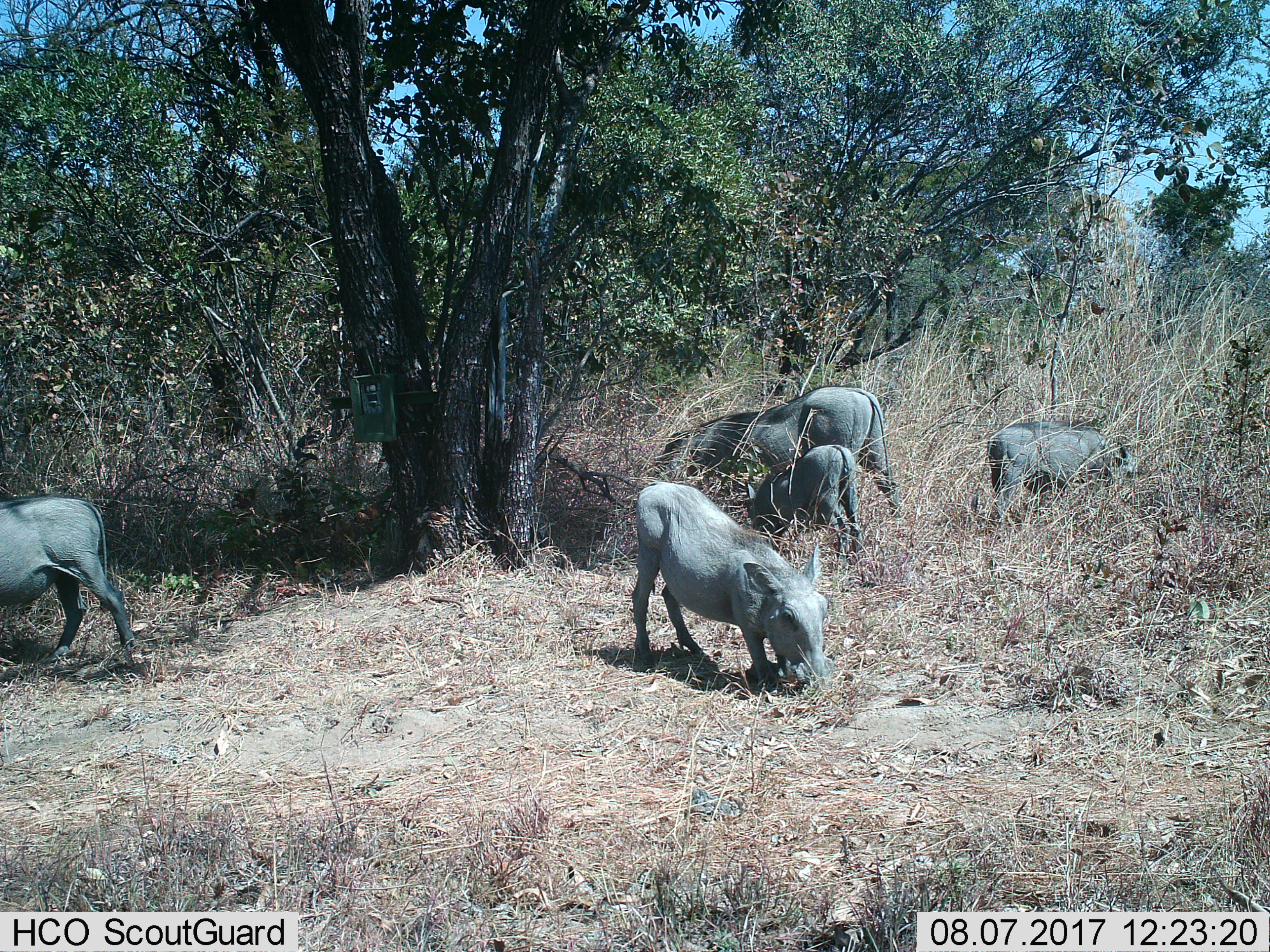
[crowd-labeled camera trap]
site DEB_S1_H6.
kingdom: Animalia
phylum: Chordata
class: Mammalia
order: Artiodactyla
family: Suidae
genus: Phacochoerus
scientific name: Phacochoerus africanus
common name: warthog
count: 5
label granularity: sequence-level